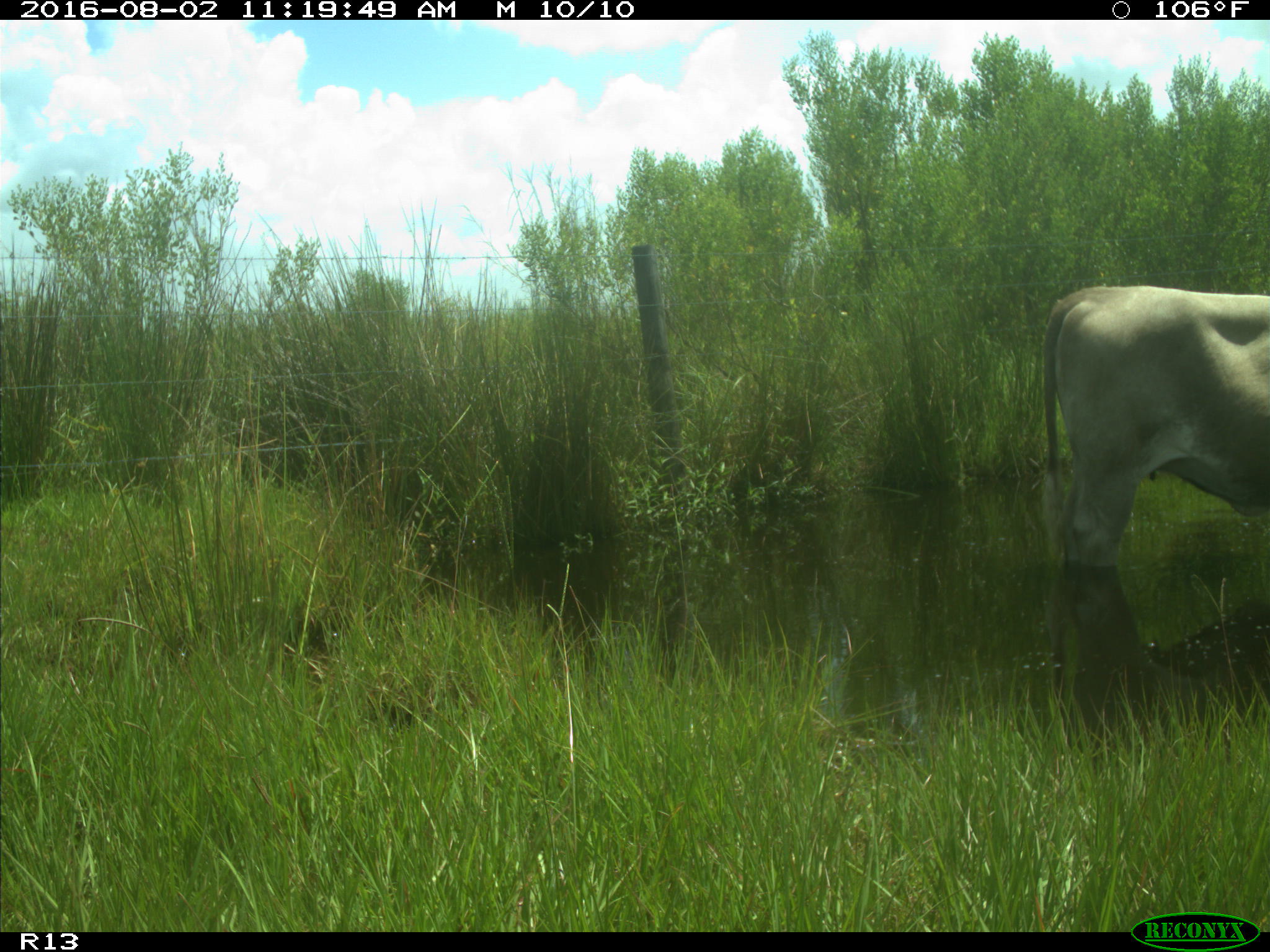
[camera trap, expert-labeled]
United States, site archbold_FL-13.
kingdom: Animalia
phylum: Chordata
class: Mammalia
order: Artiodactyla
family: Bovidae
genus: Bos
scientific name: Bos taurus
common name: domestic cow